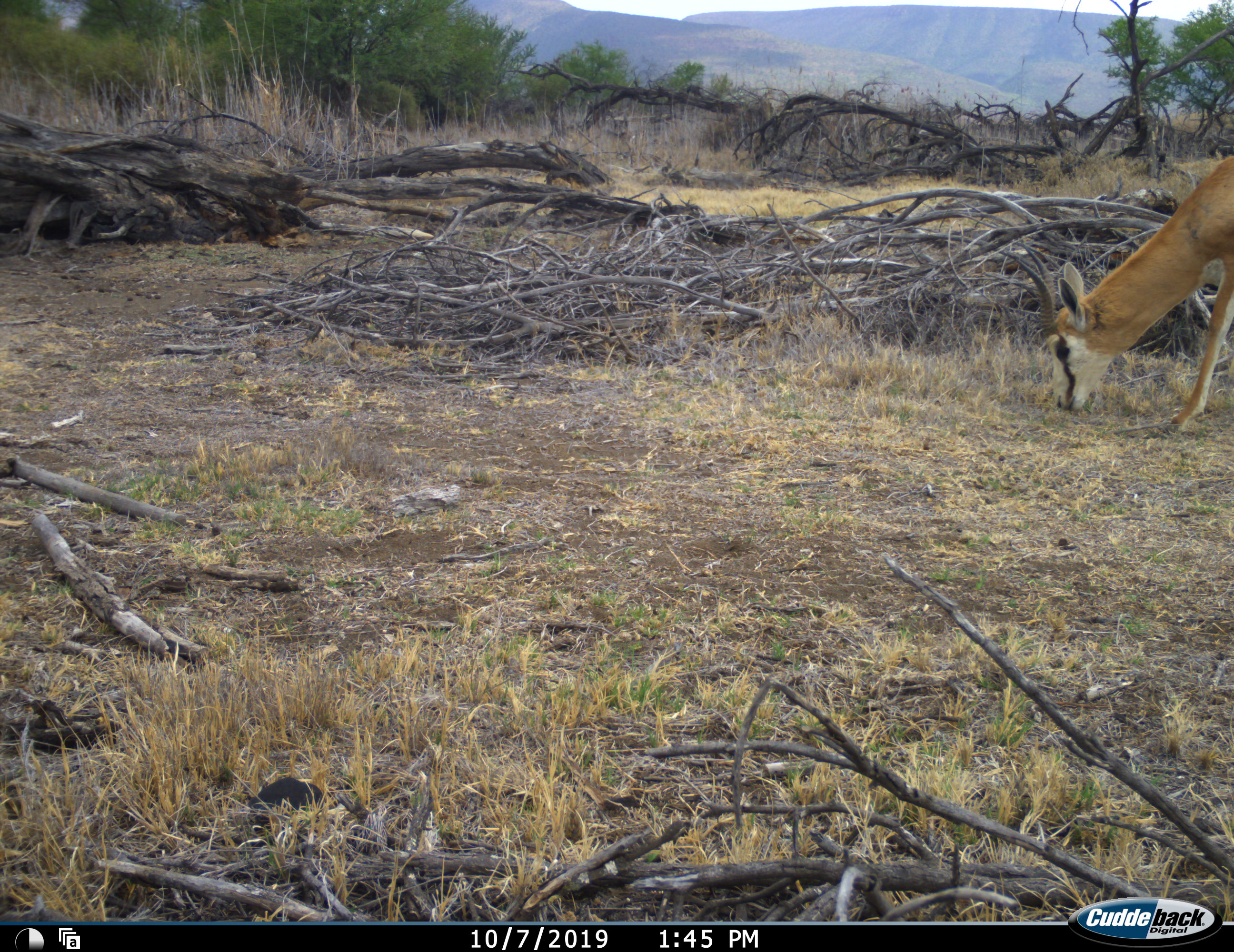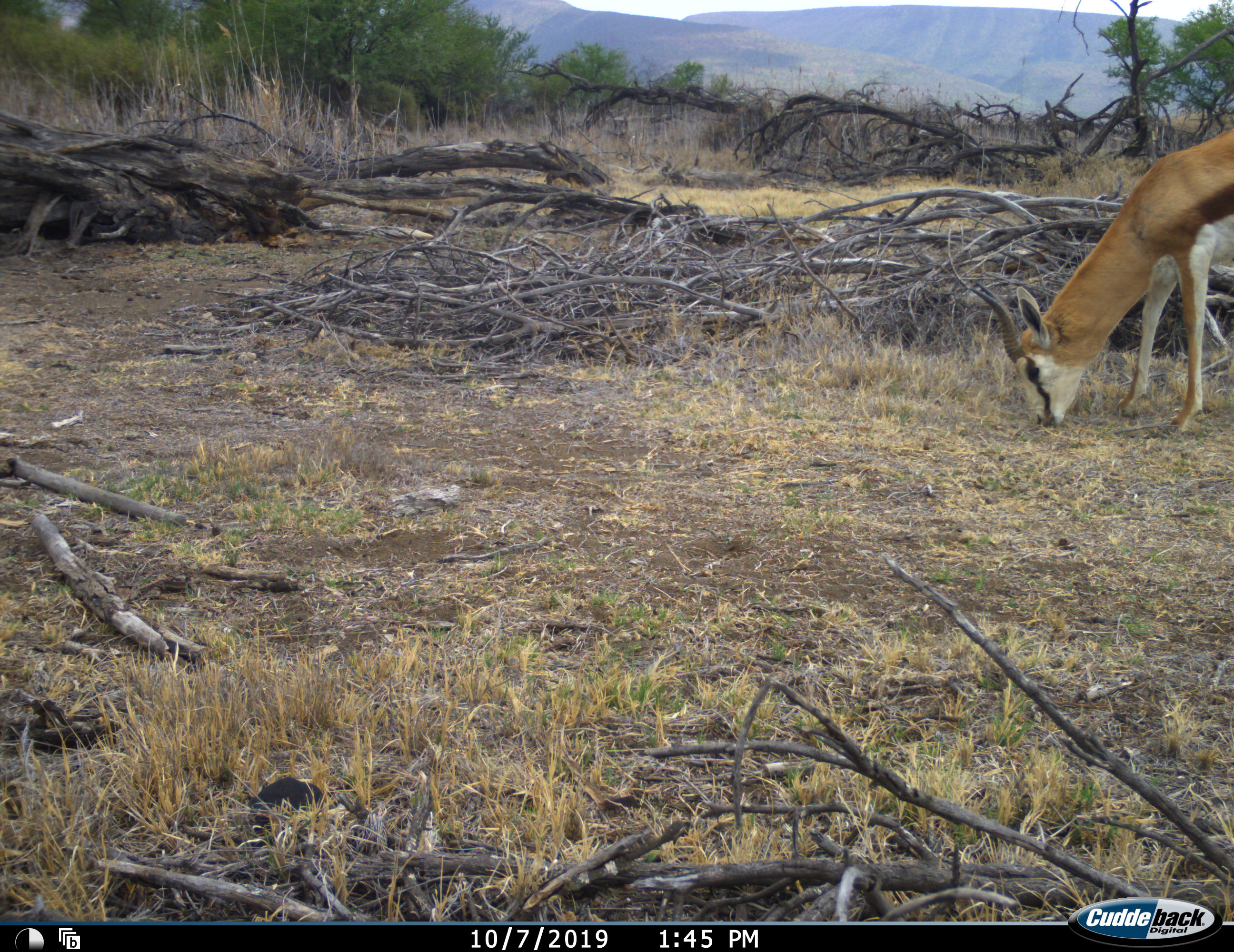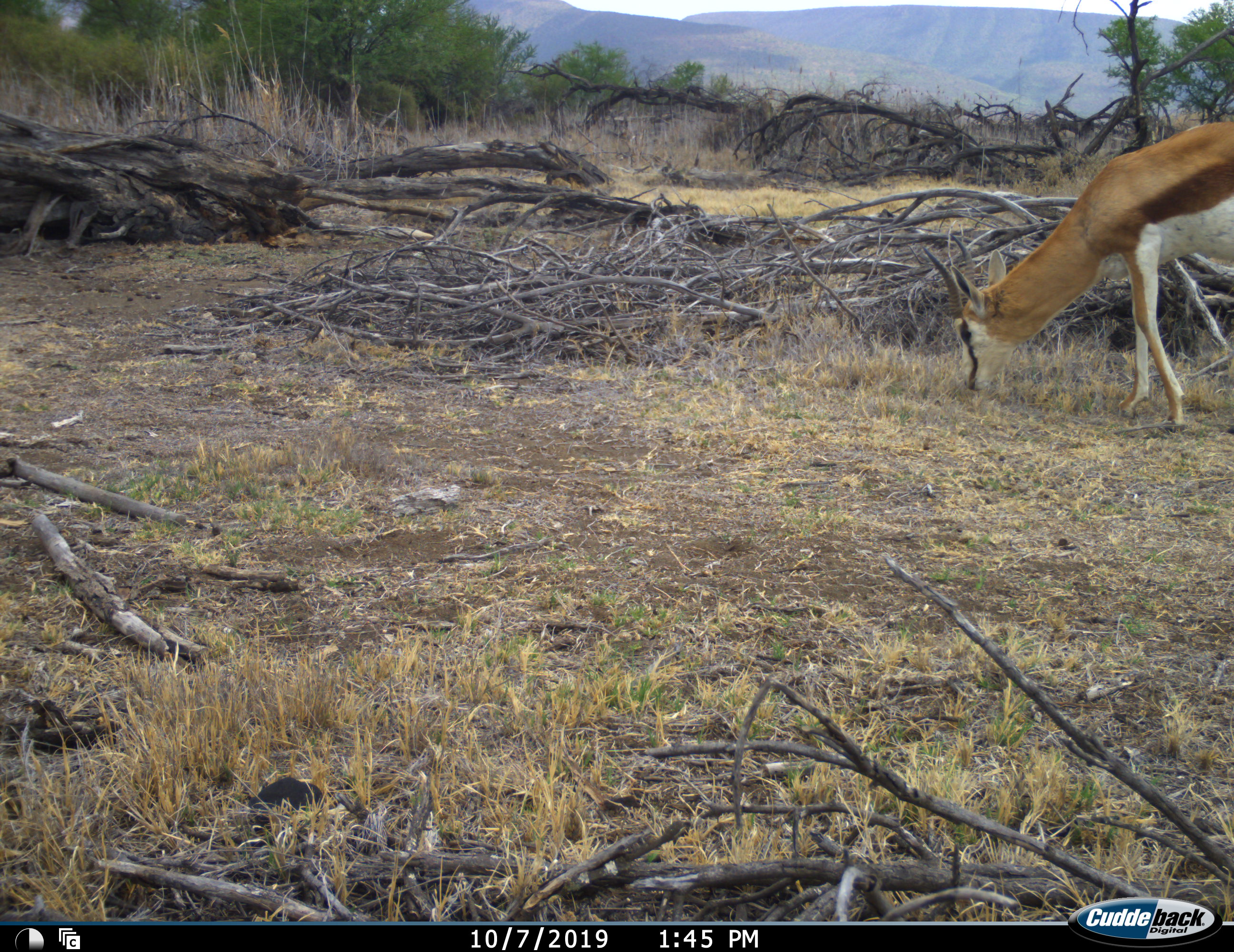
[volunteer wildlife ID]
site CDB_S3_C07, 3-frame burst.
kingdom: Animalia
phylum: Chordata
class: Mammalia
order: Artiodactyla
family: Bovidae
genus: Antidorcas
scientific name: Antidorcas marsupialis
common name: springbok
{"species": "springbok (Antidorcas marsupialis)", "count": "1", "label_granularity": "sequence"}